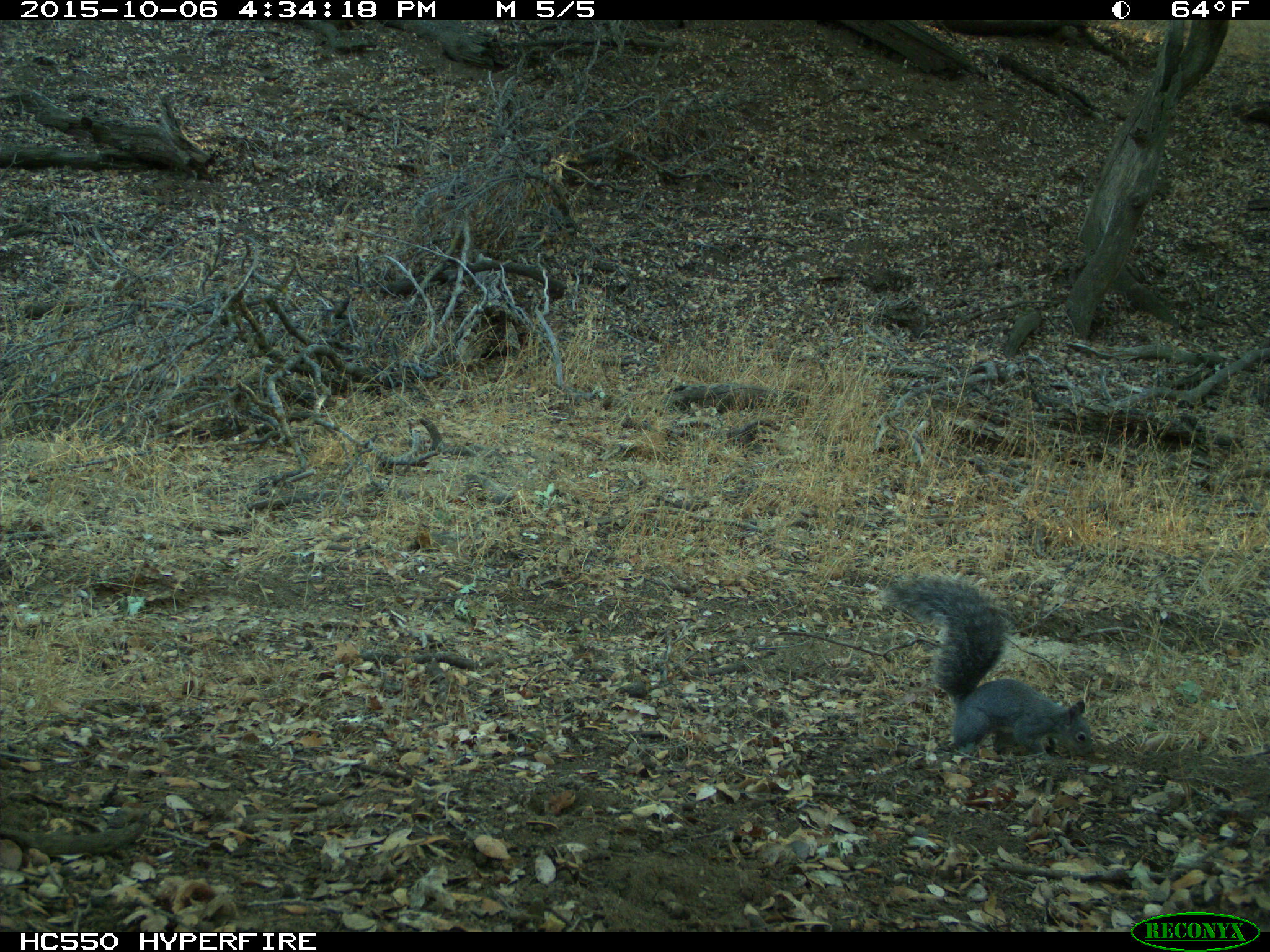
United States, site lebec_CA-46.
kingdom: Animalia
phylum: Chordata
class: Mammalia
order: Rodentia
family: Sciuridae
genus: Sciurus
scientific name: Sciurus carolinensis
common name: eastern gray squirrel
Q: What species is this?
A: Sciurus carolinensis (eastern gray squirrel).